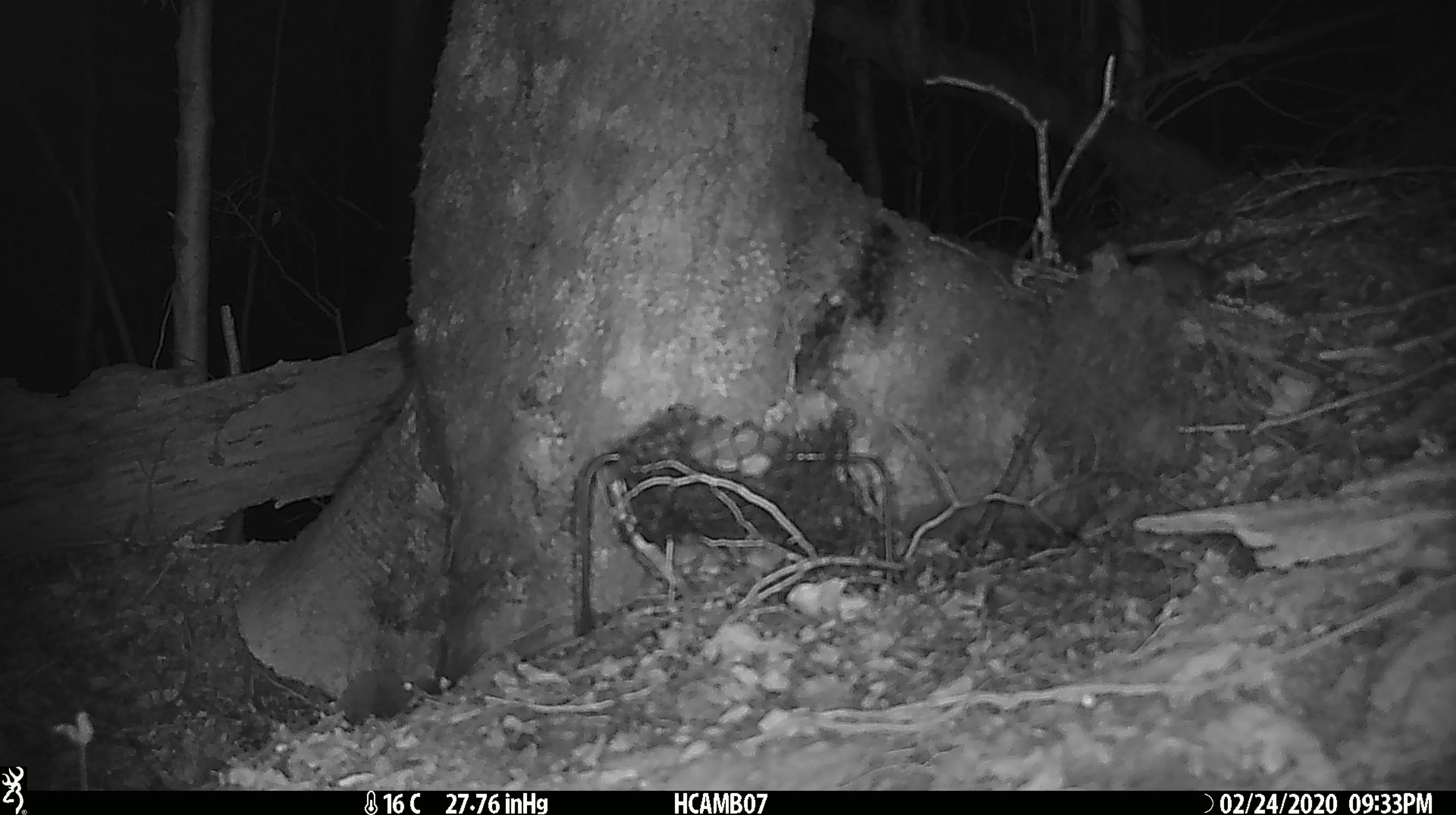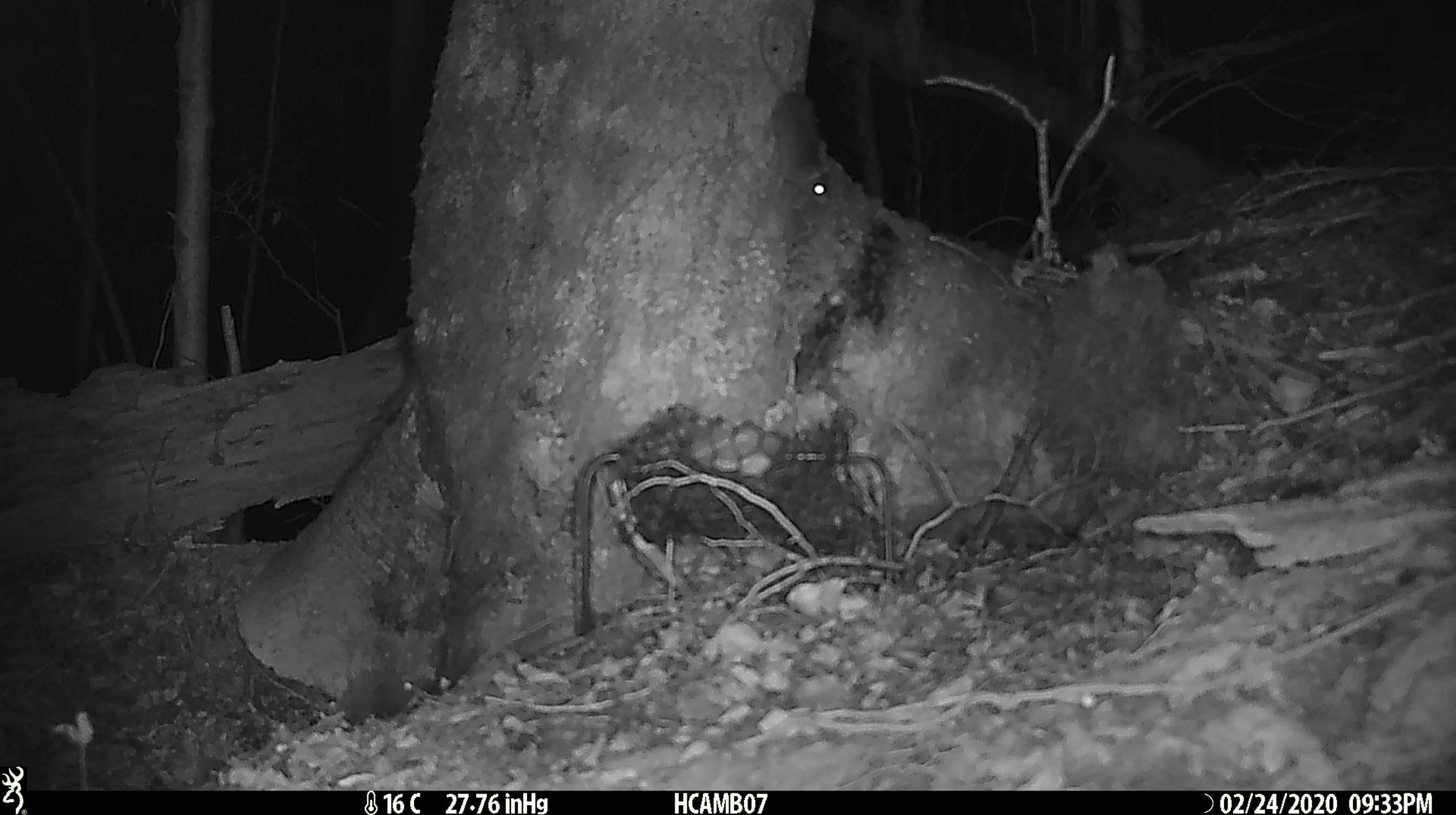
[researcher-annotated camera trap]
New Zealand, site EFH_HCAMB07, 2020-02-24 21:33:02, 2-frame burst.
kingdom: Animalia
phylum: Chordata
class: Mammalia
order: Rodentia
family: Muridae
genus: Mus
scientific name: Mus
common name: mouse